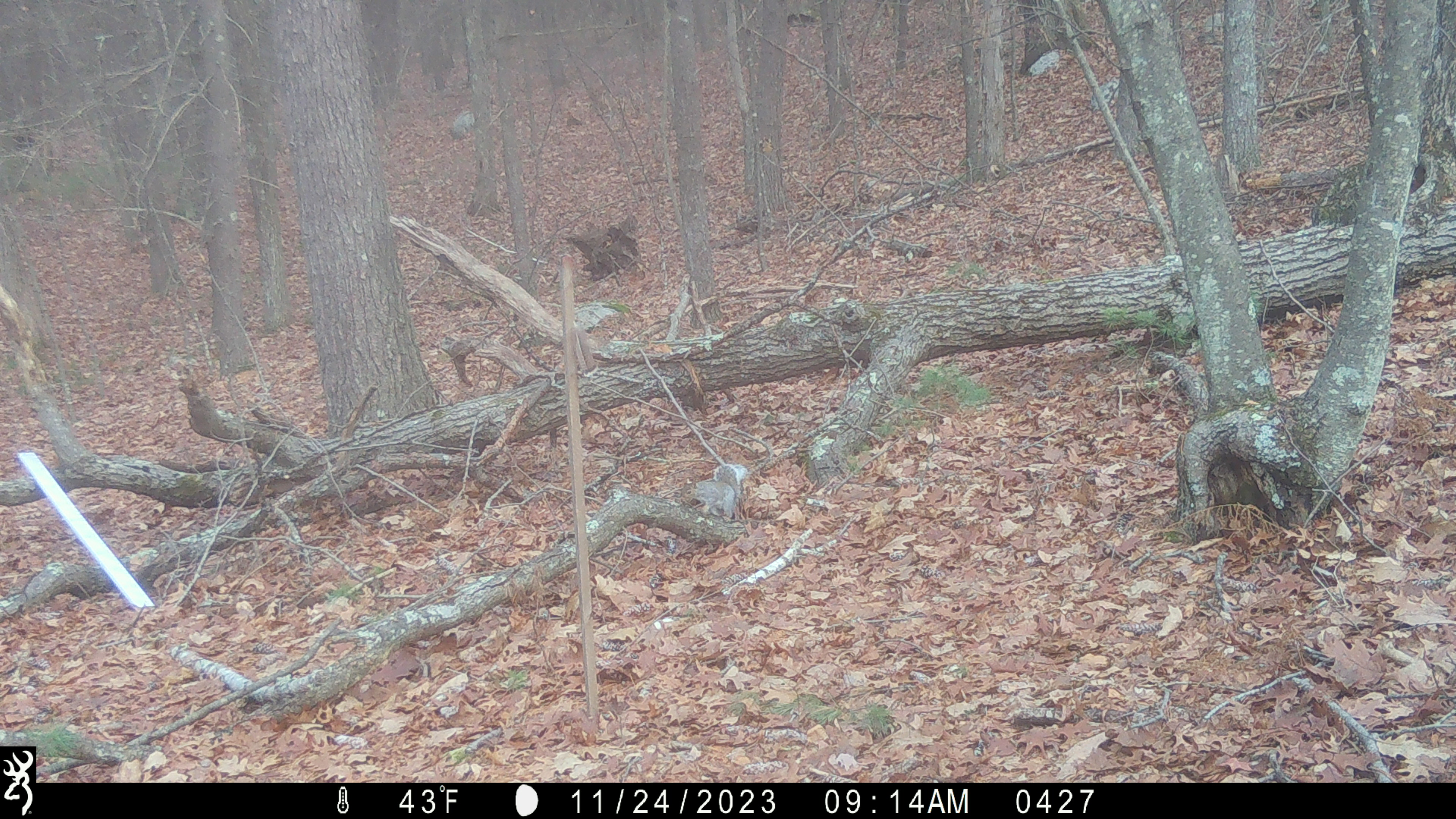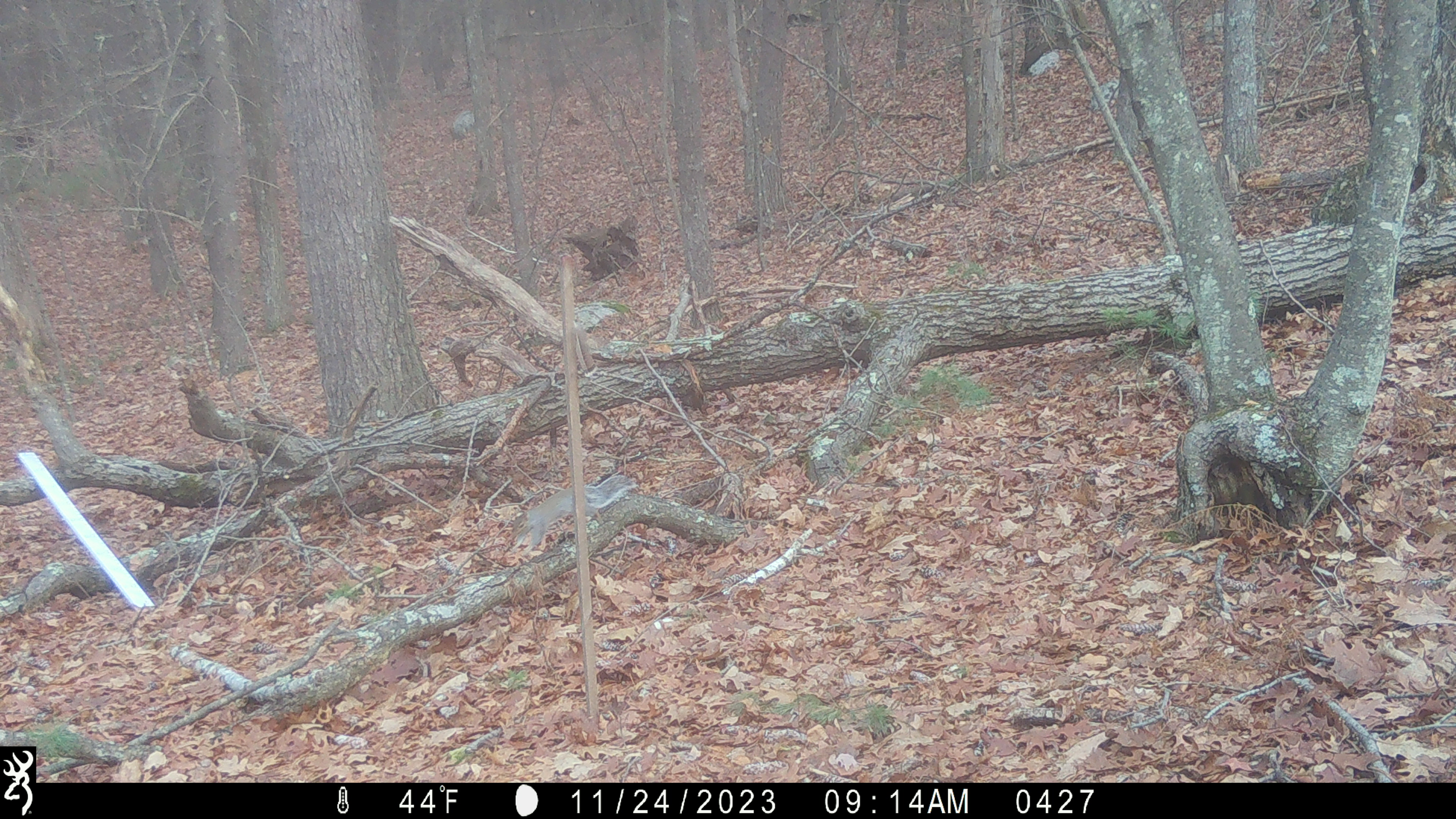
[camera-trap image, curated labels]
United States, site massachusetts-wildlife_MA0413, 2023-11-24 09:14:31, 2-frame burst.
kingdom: Animalia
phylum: Chordata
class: Mammalia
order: Rodentia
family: Sciuridae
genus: Sciurus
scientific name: Sciurus carolinensis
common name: gray squirrel